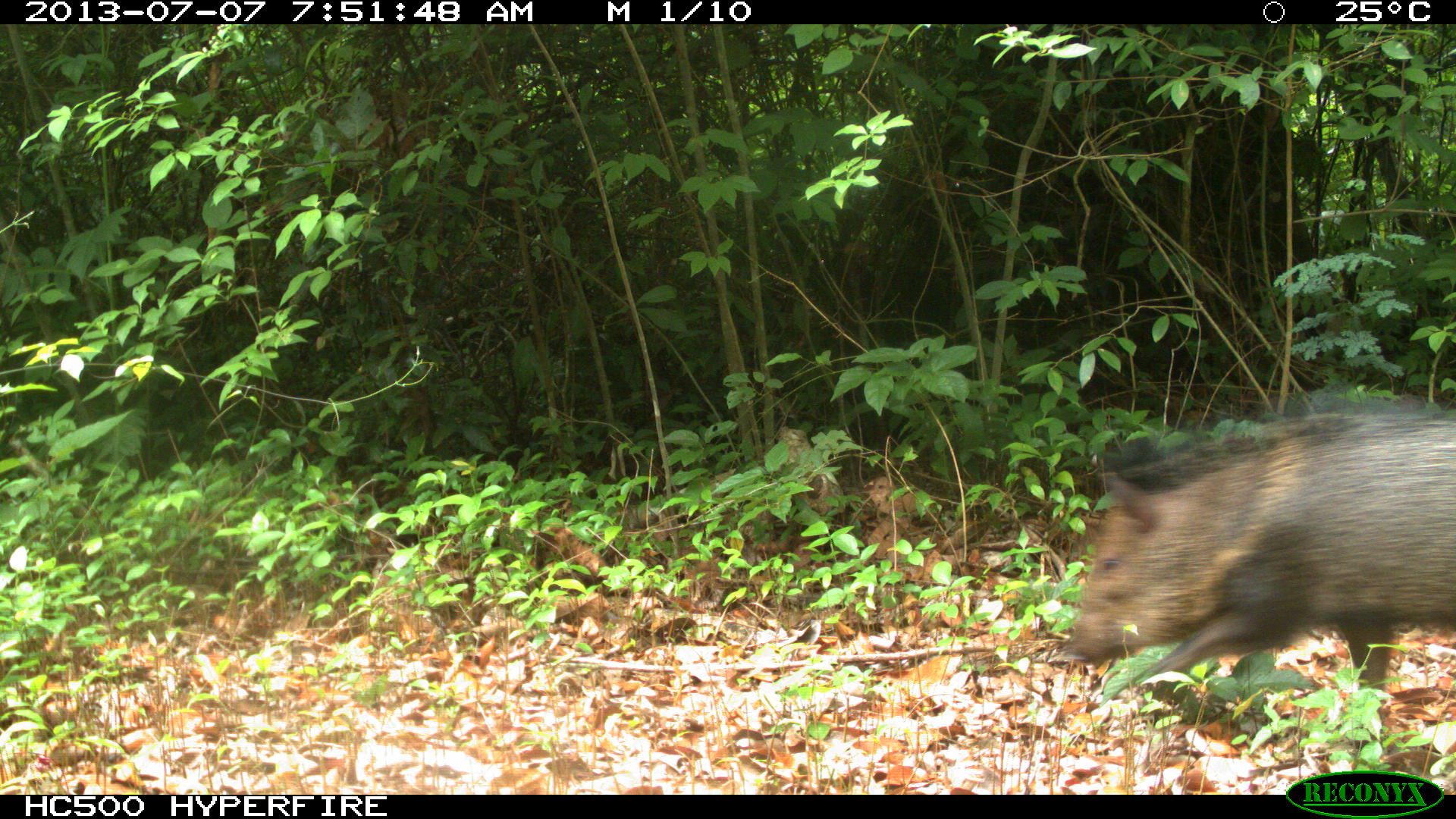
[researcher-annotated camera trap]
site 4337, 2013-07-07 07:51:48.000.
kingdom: Animalia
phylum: Chordata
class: Mammalia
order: Artiodactyla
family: Tayassuidae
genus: Pecari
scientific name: Pecari tajacu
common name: collared peccary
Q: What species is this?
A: Pecari tajacu (collared peccary).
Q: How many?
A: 1.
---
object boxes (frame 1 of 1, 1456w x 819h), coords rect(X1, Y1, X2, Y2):
pecari tajacu: rect(1045, 382, 1456, 721)